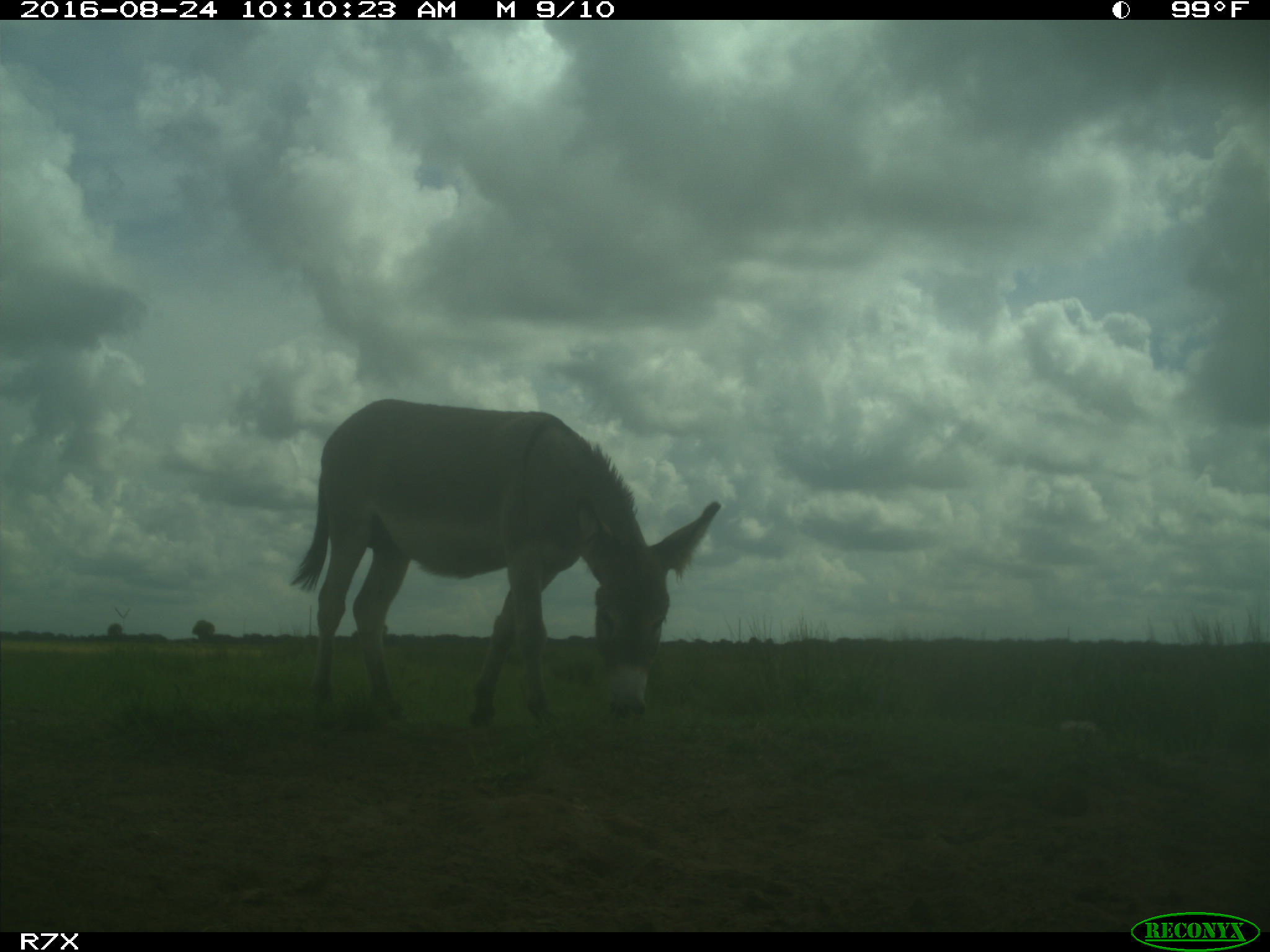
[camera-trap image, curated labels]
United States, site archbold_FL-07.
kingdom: Animalia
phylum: Chordata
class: Mammalia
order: Perissodactyla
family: Equidae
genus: Equus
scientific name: Equus africanus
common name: african wild ass